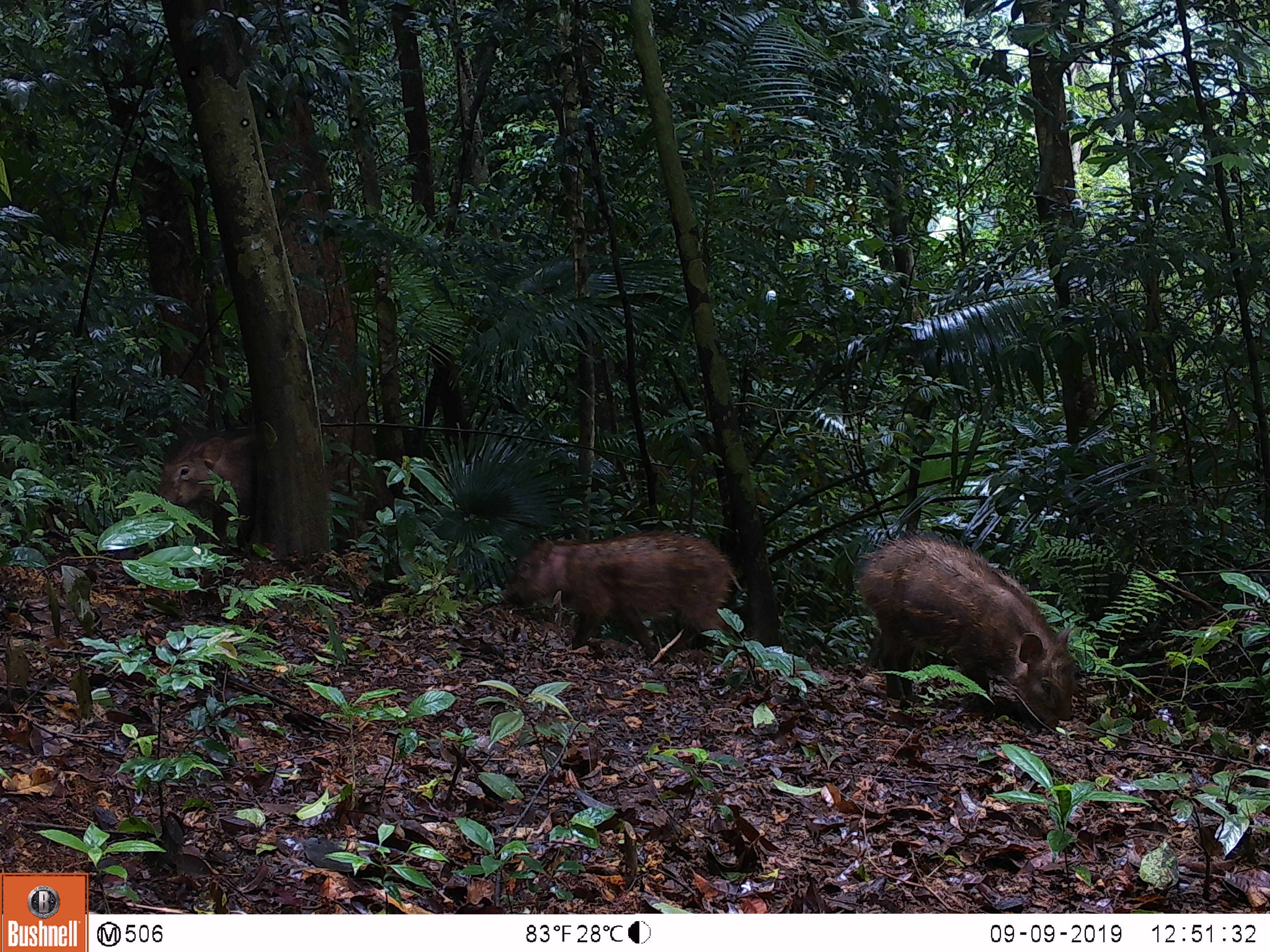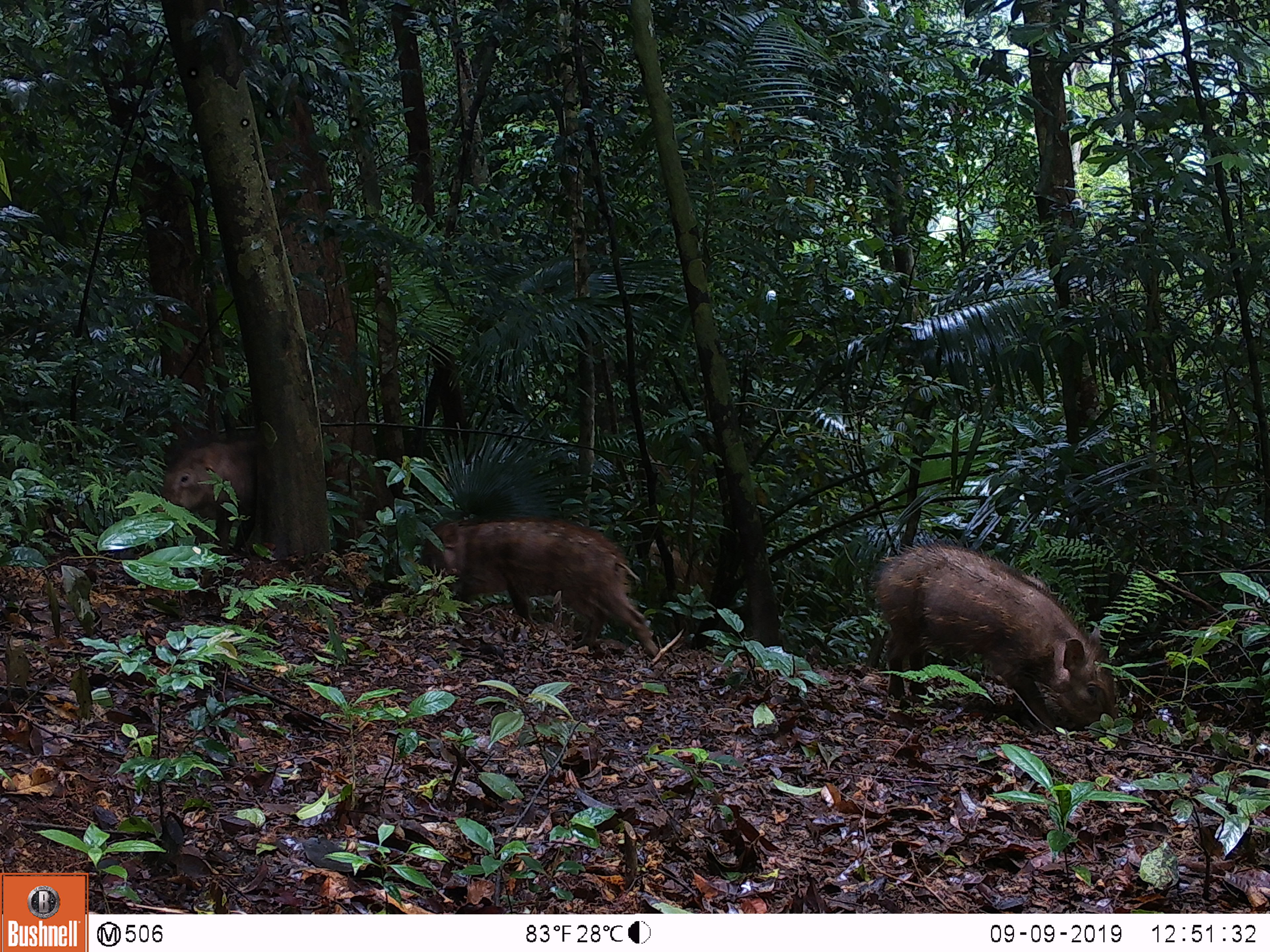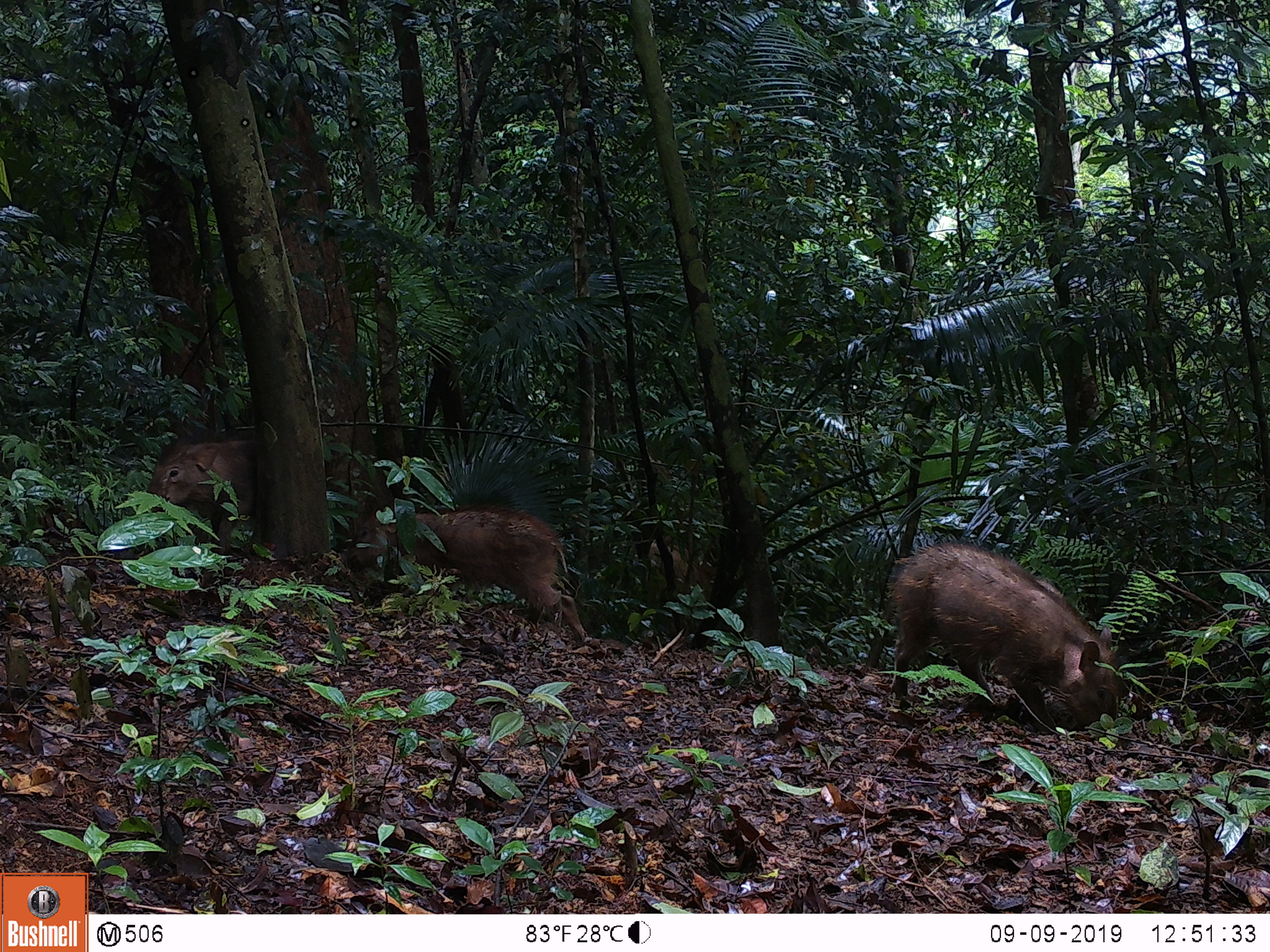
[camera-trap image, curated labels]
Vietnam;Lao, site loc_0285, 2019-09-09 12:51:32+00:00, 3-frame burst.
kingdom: Animalia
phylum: Chordata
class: Mammalia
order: Artiodactyla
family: Suidae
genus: Sus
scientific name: Sus scrofa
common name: eurasian wild pig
Eurasian wild pig (Sus scrofa). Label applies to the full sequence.